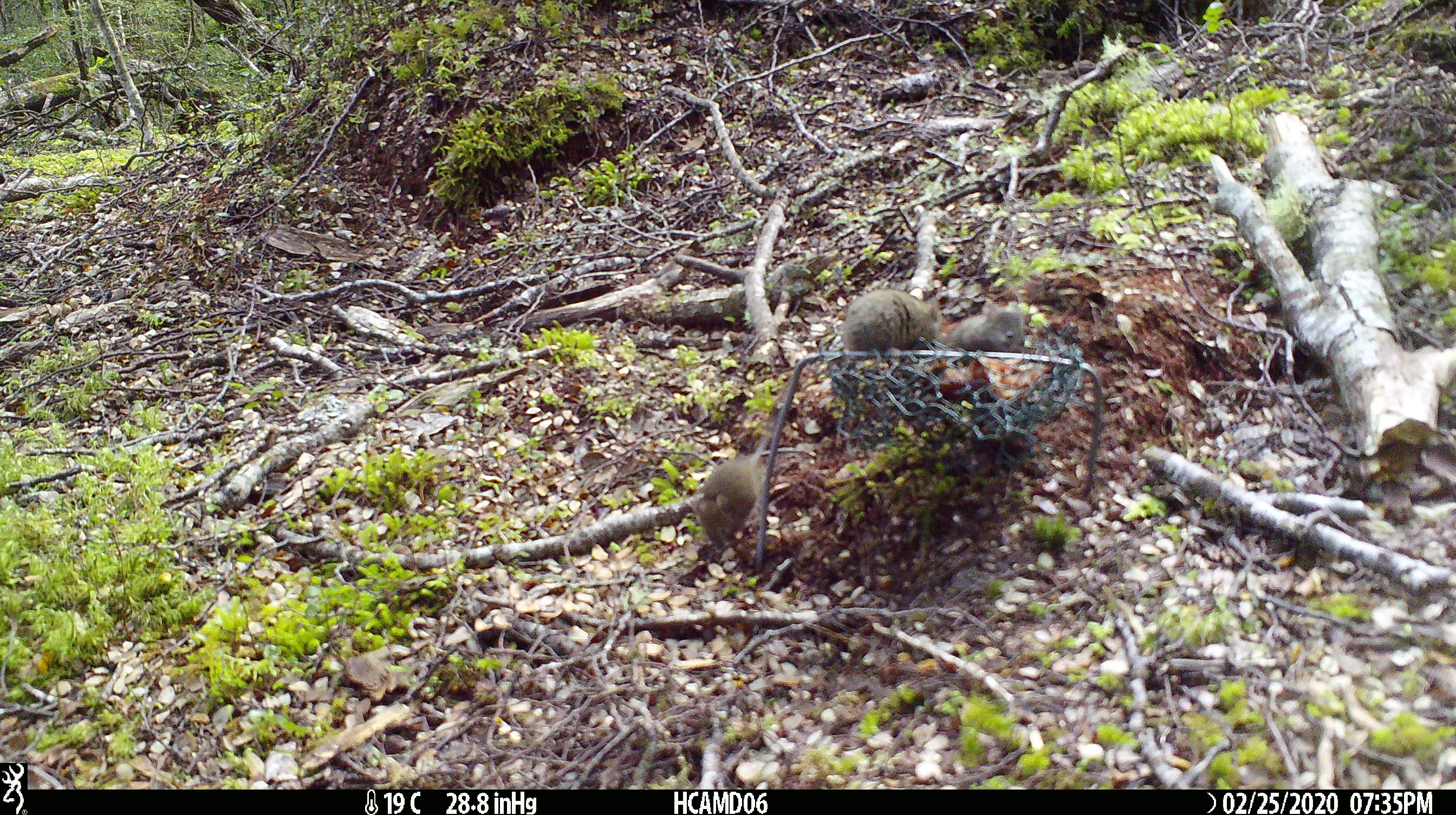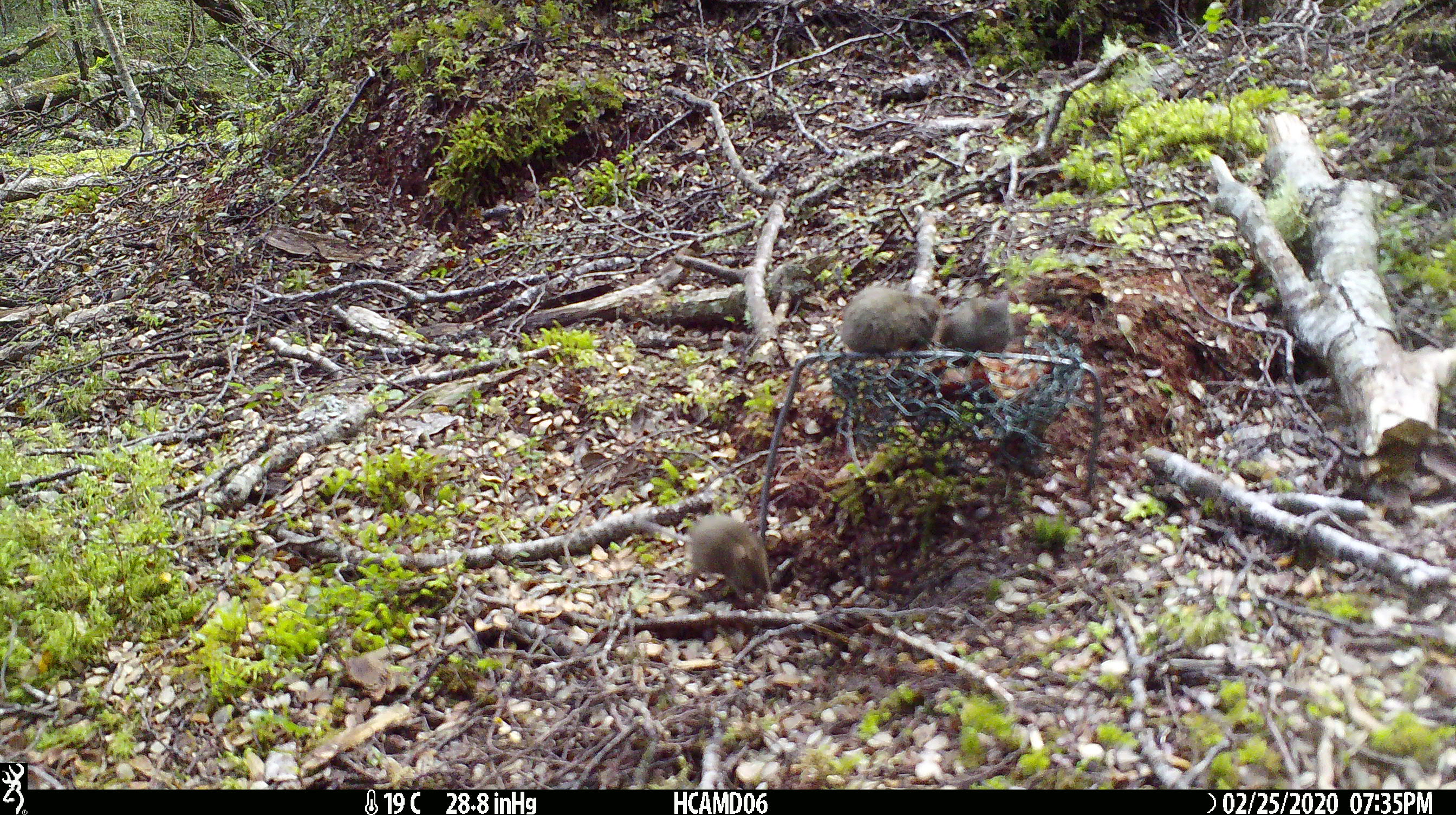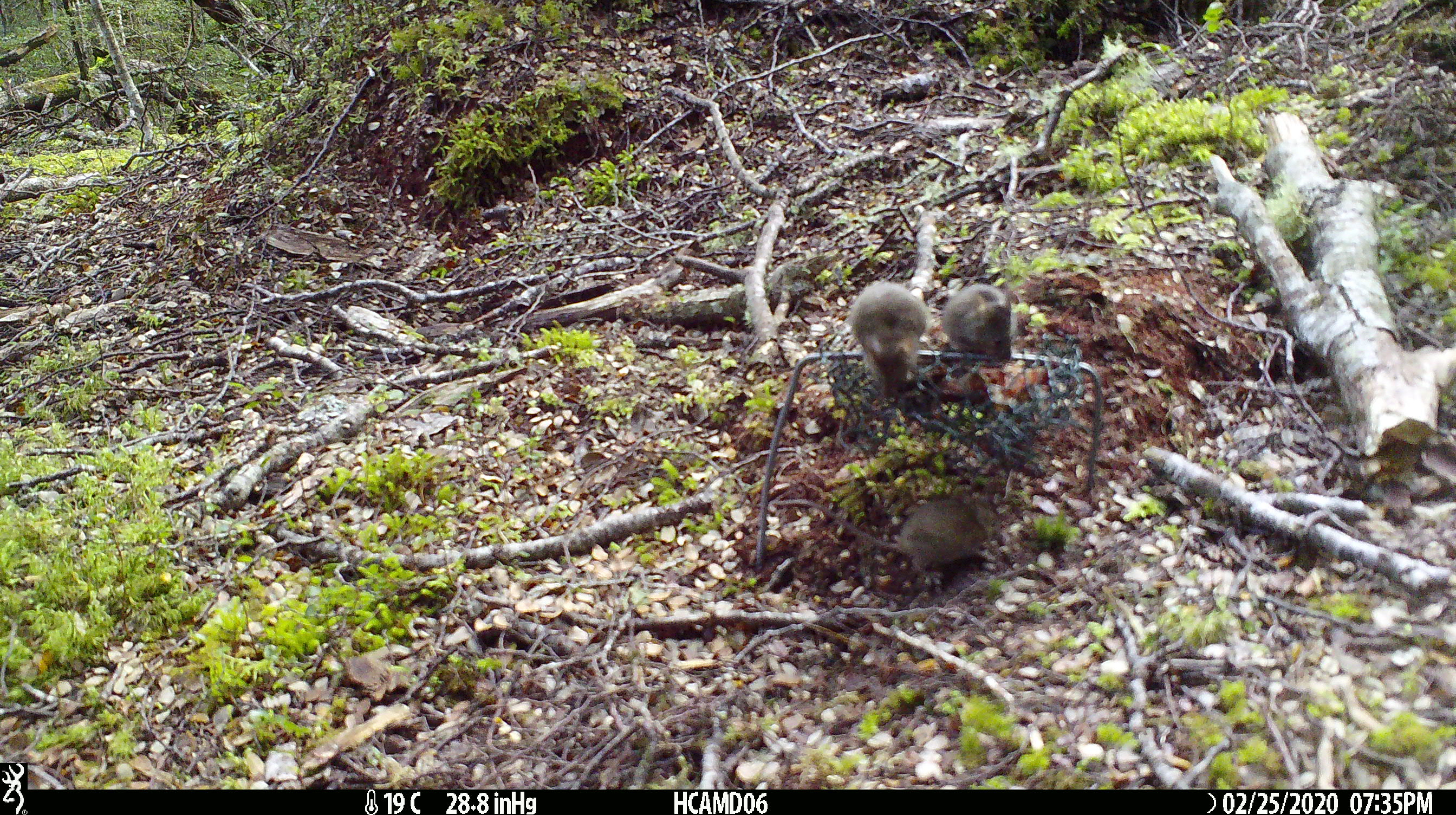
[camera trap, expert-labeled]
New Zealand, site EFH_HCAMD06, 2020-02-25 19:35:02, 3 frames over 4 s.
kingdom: Animalia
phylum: Chordata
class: Mammalia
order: Rodentia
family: Muridae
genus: Mus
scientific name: Mus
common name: mouse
Mouse (Mus).